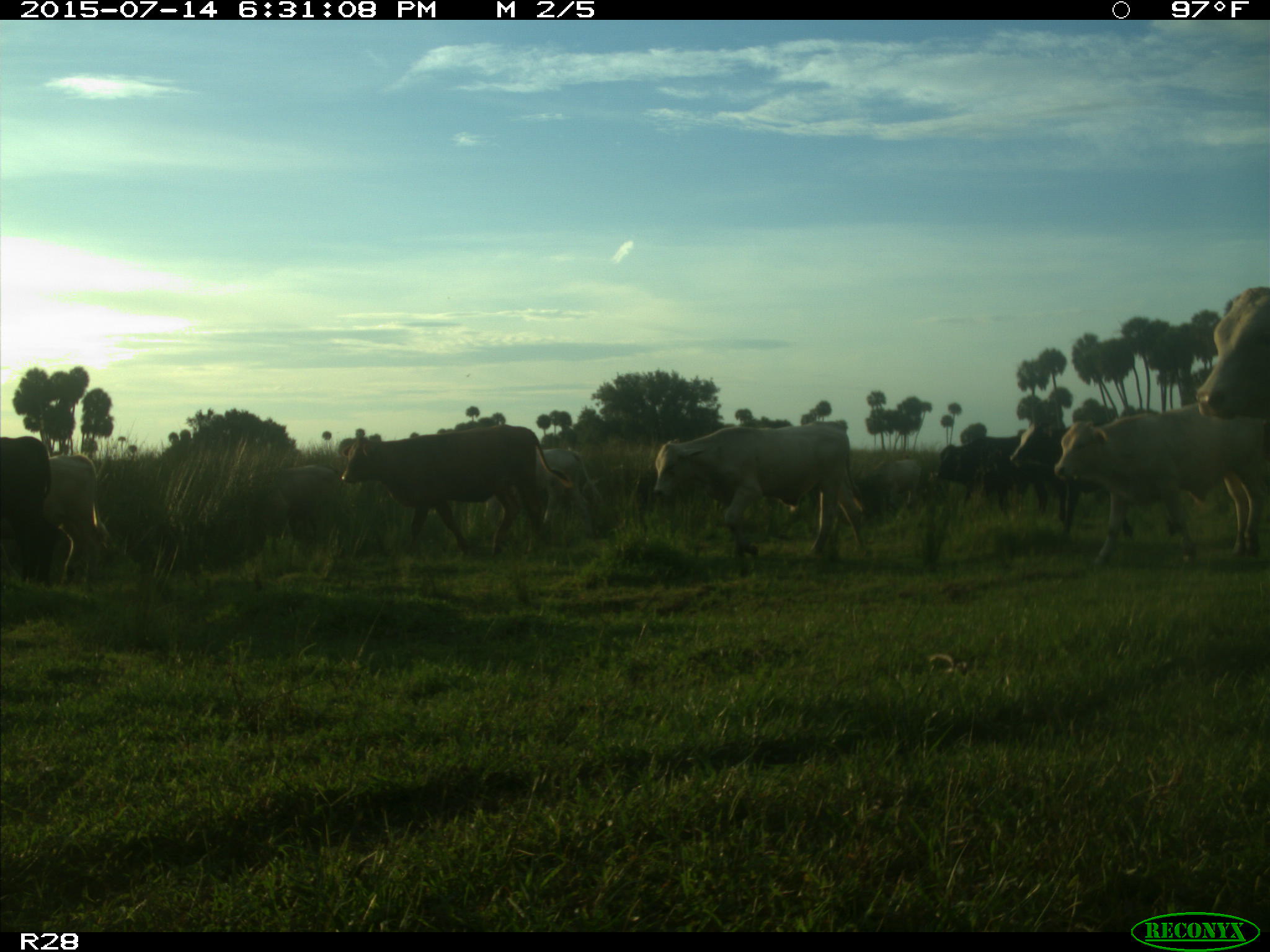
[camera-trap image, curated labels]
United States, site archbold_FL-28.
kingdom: Animalia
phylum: Chordata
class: Mammalia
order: Artiodactyla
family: Bovidae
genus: Bos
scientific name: Bos taurus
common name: domestic cow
Bos taurus (domestic cow).